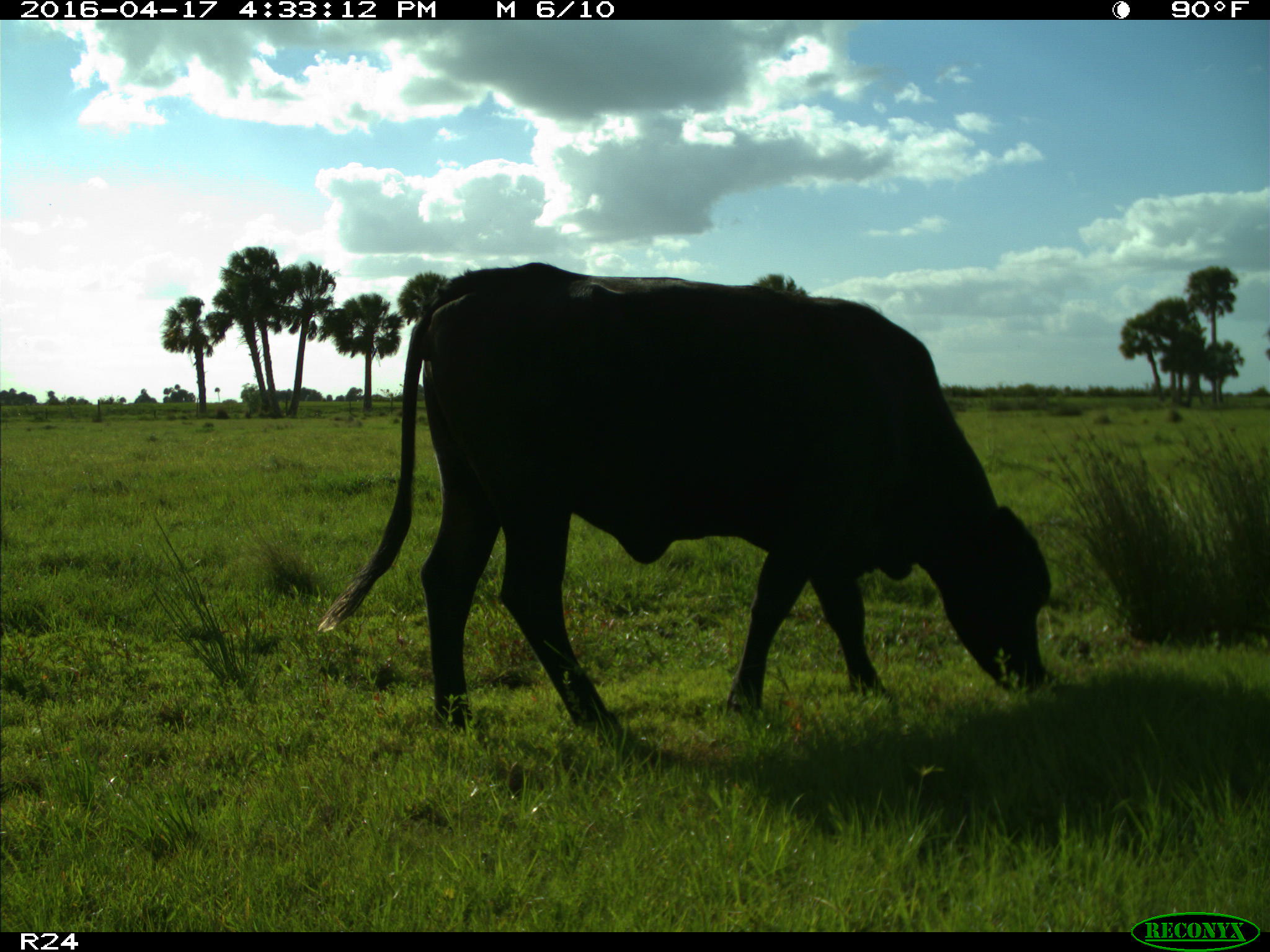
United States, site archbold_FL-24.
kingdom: Animalia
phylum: Chordata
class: Mammalia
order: Artiodactyla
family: Bovidae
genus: Bos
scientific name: Bos taurus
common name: domestic cow